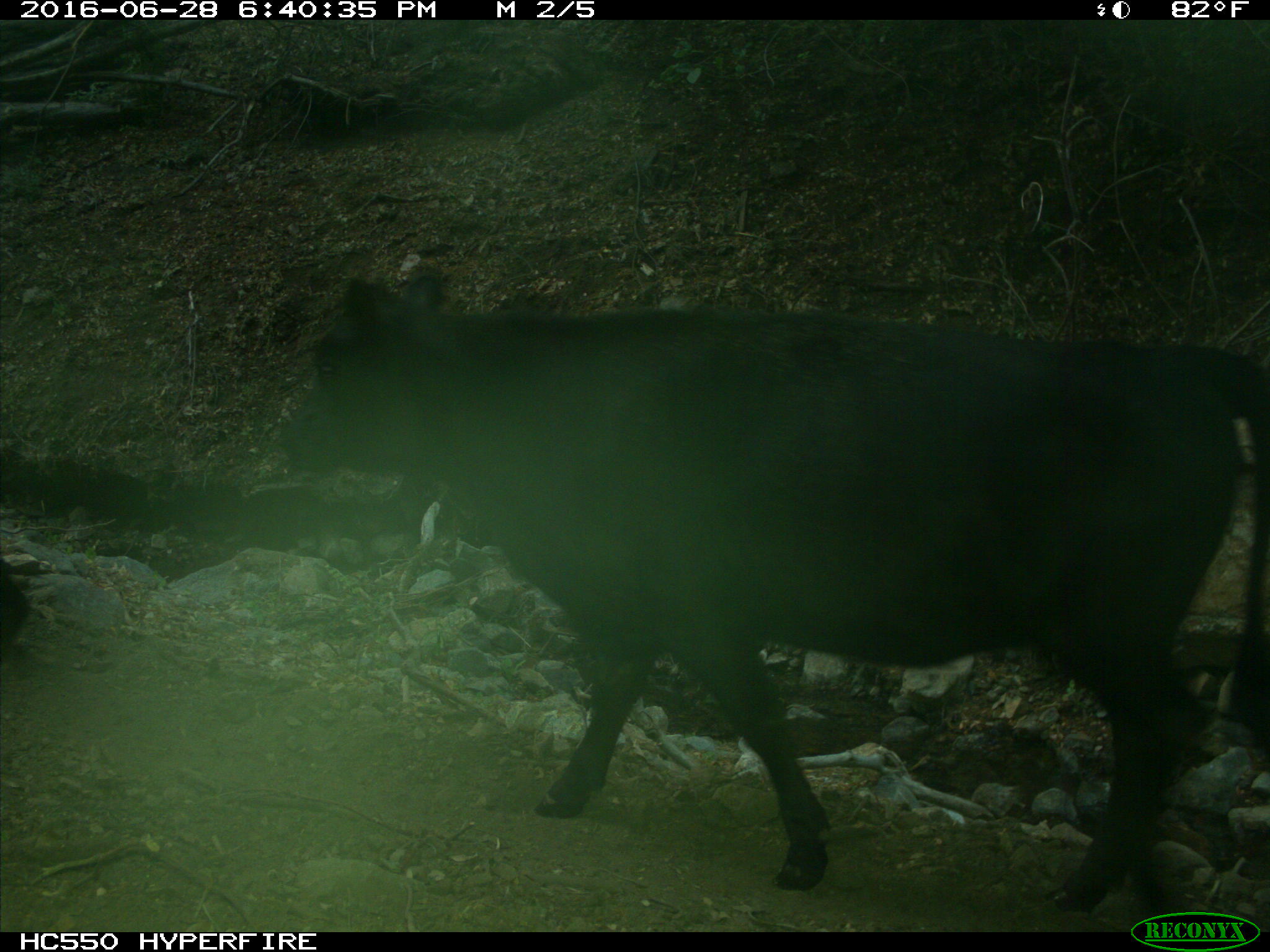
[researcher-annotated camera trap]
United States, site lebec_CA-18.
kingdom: Animalia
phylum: Chordata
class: Mammalia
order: Artiodactyla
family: Bovidae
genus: Bos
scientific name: Bos taurus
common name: domestic cow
Bos taurus (domestic cow).